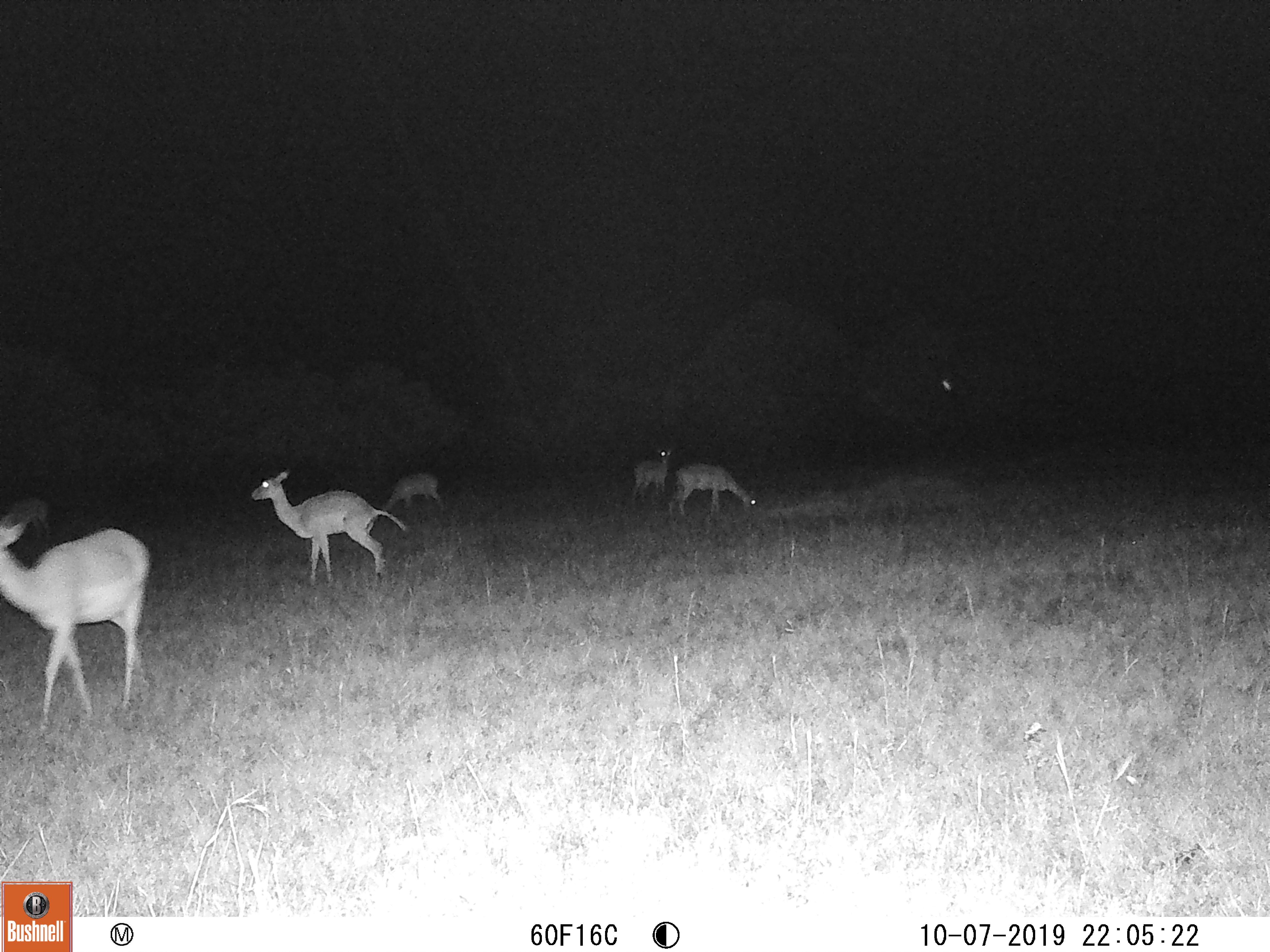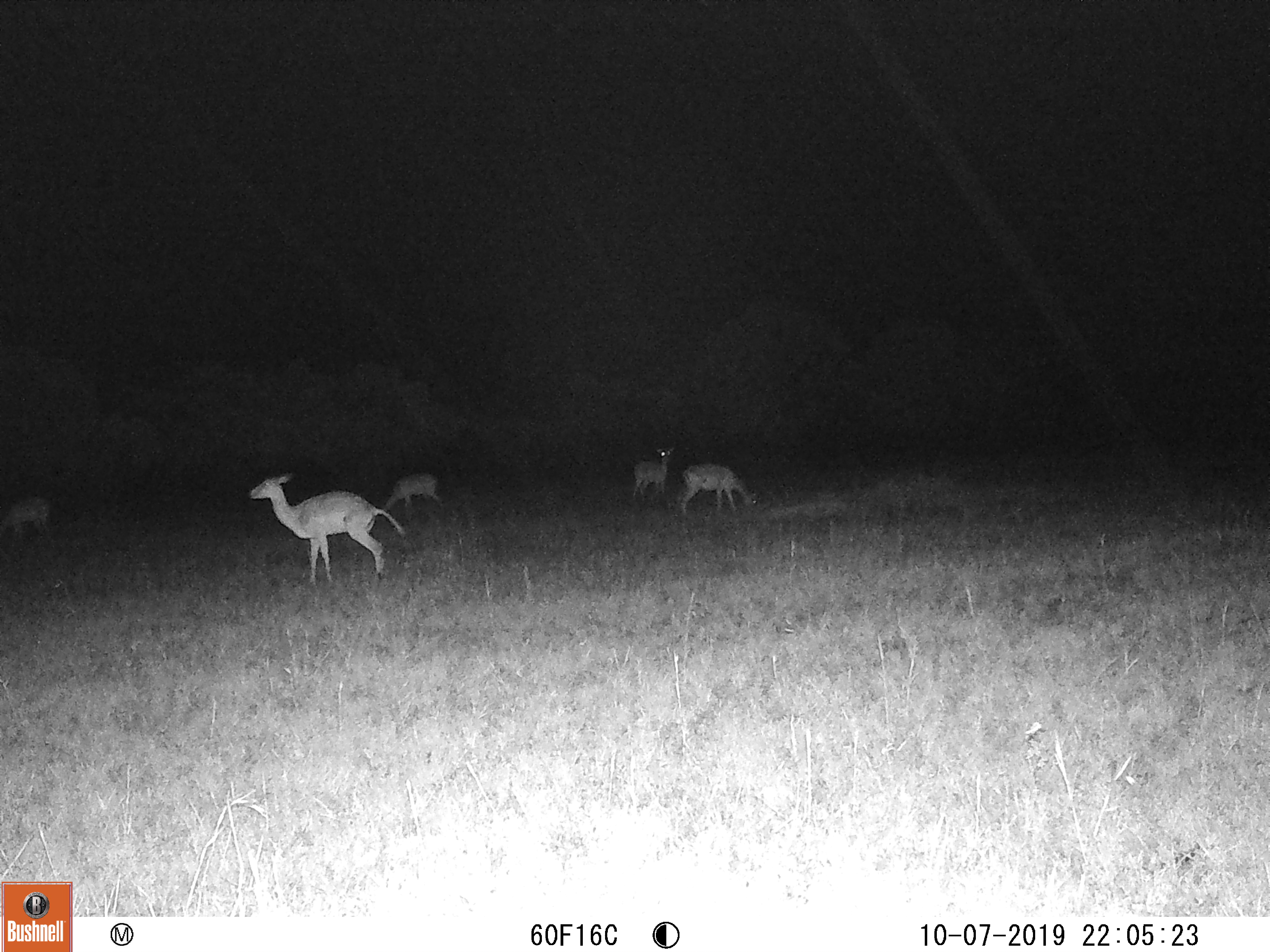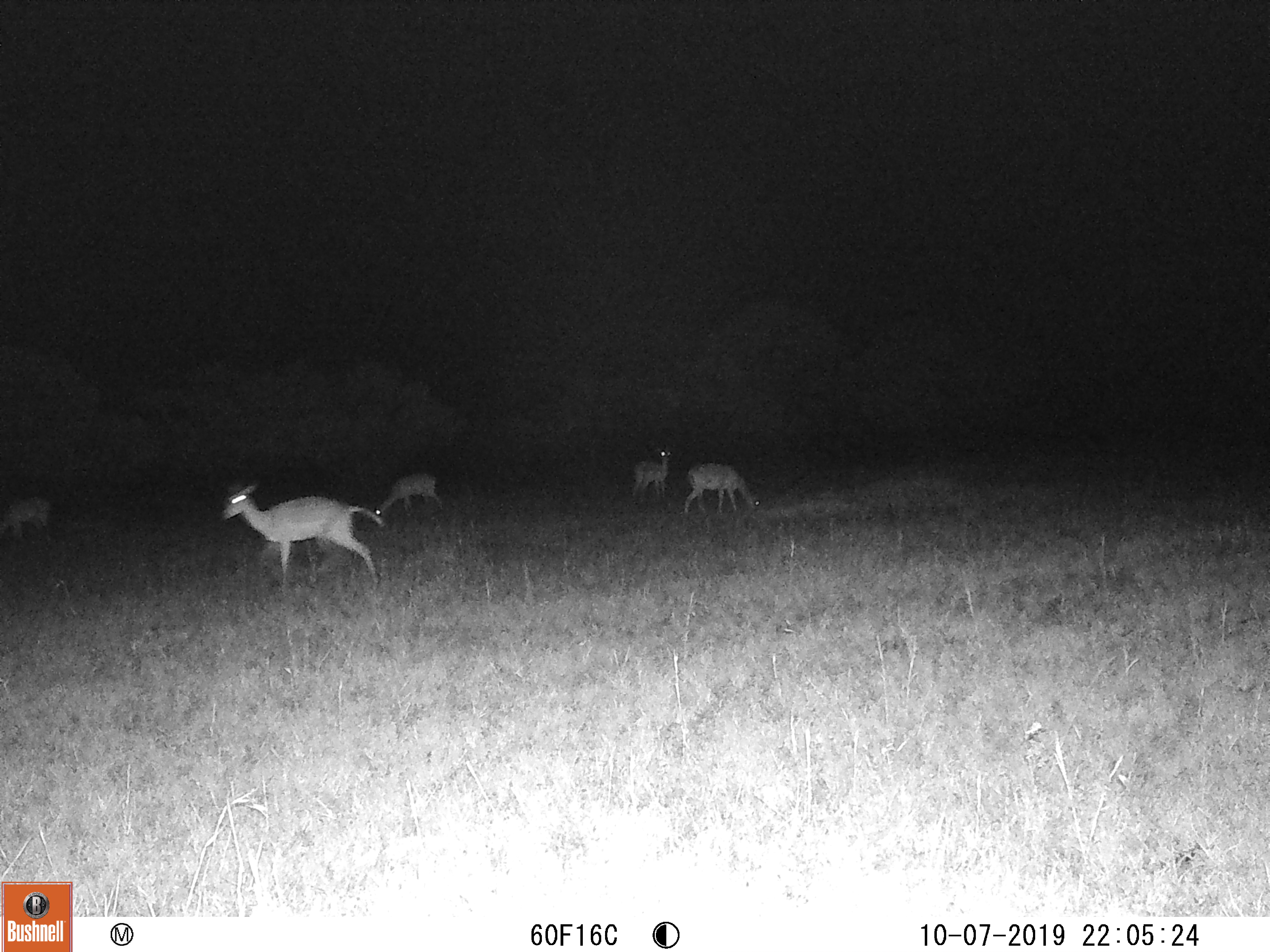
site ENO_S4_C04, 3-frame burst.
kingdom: Animalia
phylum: Chordata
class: Mammalia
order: Artiodactyla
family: Bovidae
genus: Aepyceros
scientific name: Aepyceros melampus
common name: impala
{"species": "impala (Aepyceros melampus)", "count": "5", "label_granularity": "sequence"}